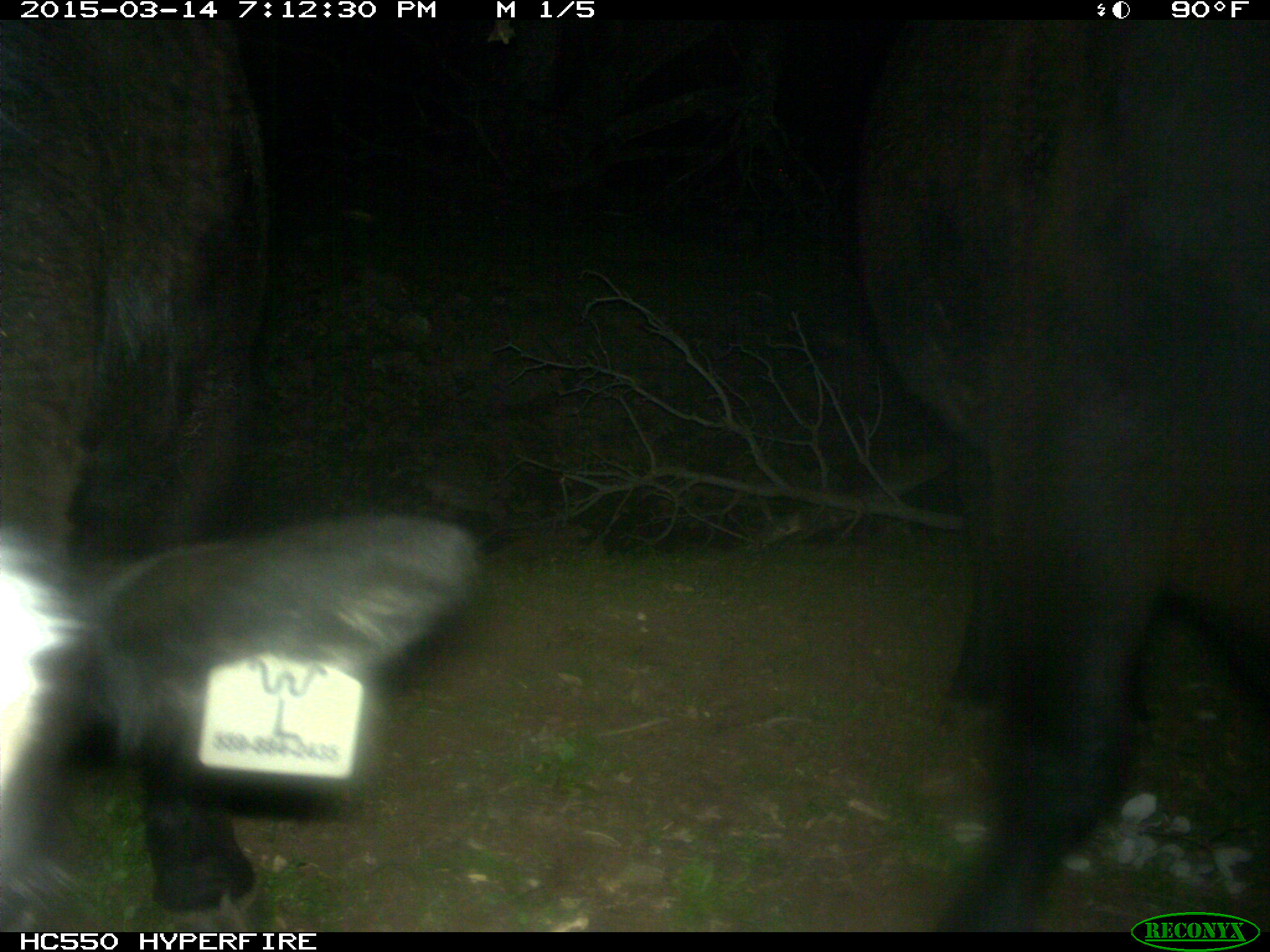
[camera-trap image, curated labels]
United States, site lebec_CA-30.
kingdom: Animalia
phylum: Chordata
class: Mammalia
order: Artiodactyla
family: Bovidae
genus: Bos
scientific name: Bos taurus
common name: domestic cow